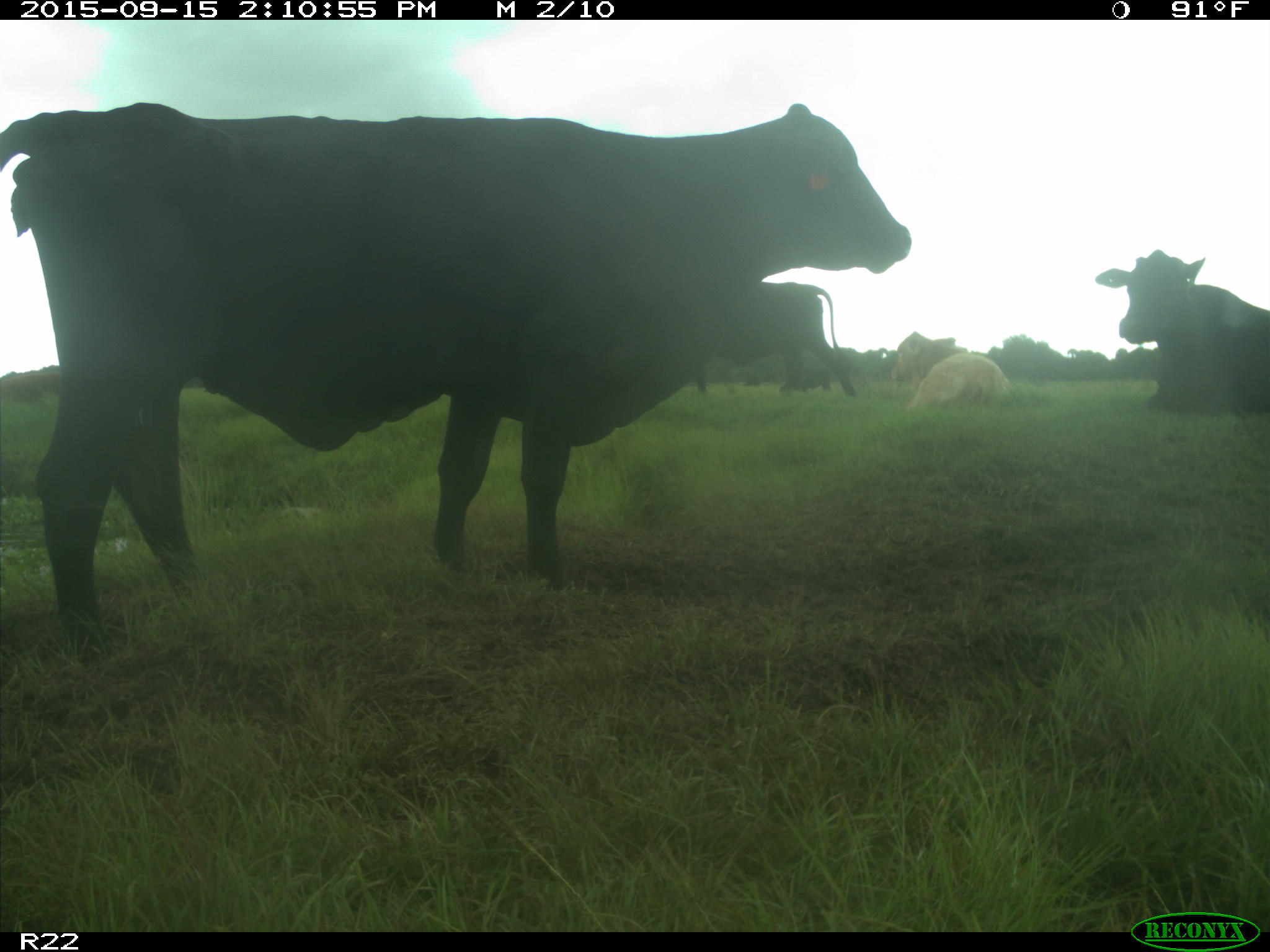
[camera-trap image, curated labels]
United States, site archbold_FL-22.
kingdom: Animalia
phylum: Chordata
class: Mammalia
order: Artiodactyla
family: Bovidae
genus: Bos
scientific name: Bos taurus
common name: domestic cow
Bos taurus (domestic cow).